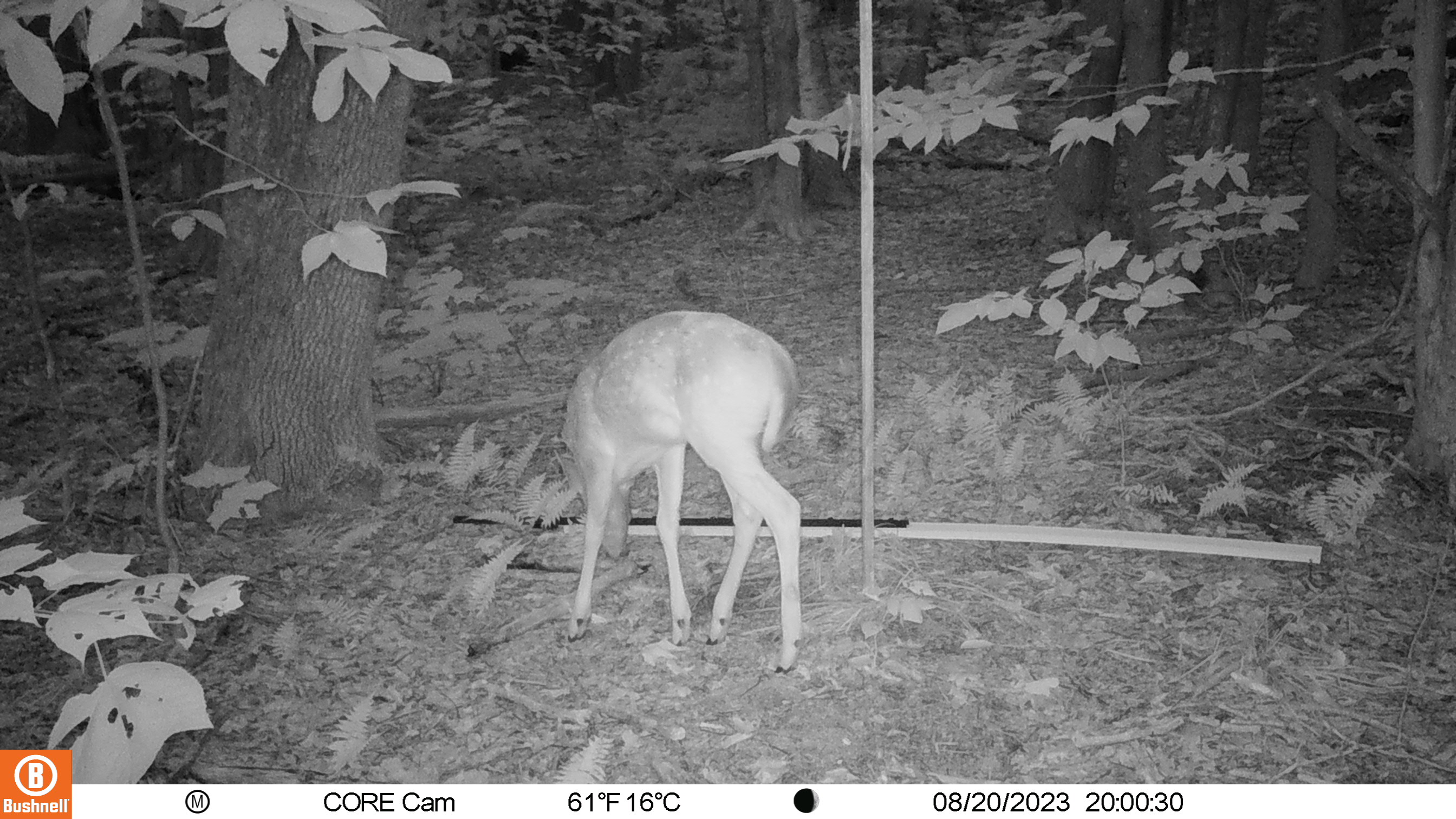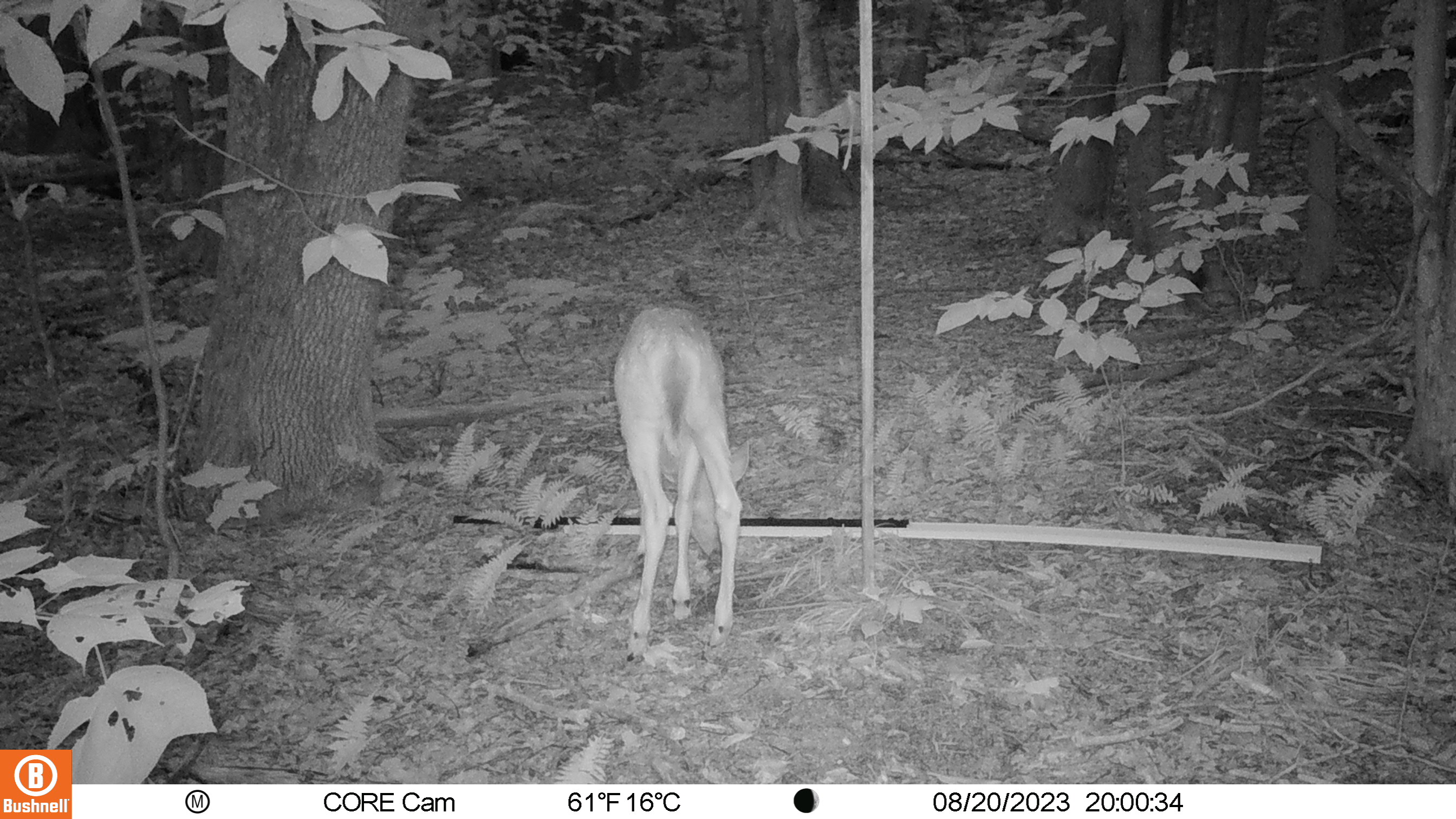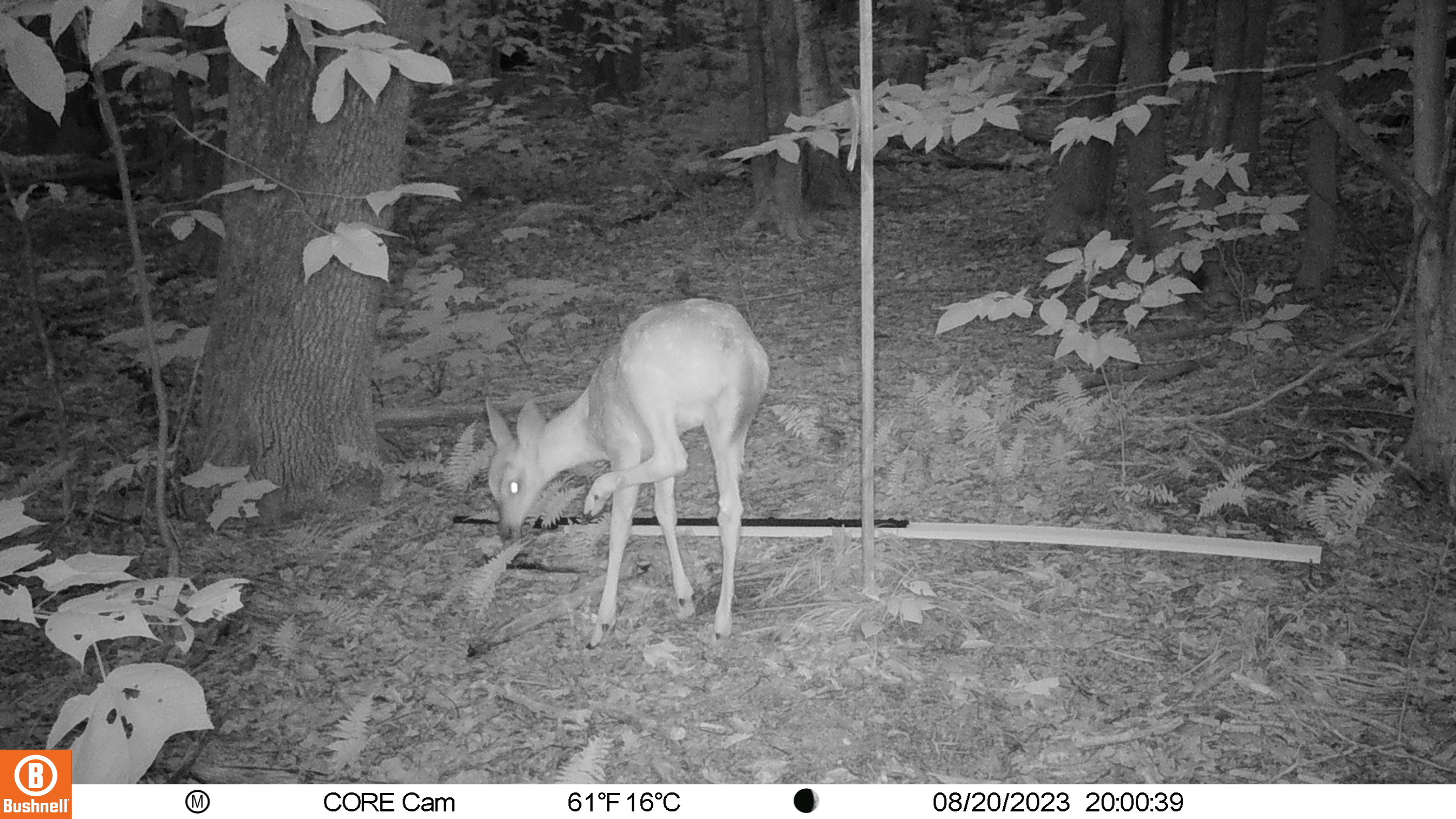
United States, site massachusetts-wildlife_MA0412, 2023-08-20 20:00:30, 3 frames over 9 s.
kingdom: Animalia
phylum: Chordata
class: Mammalia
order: Artiodactyla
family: Cervidae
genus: Odocoileus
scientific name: Odocoileus virginianus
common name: white-tailed deer